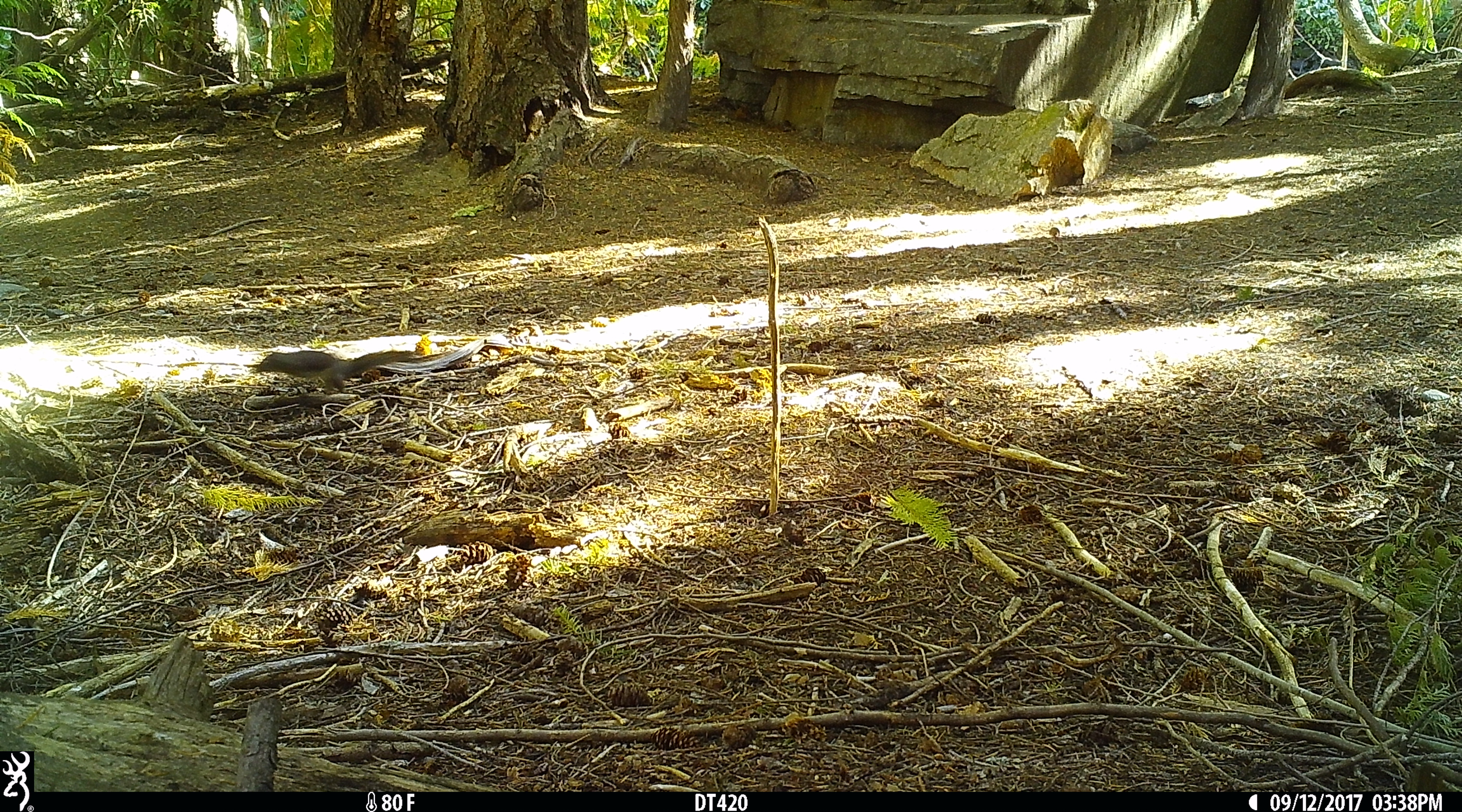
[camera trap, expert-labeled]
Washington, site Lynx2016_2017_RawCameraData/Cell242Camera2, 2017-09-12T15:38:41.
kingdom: Animalia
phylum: Chordata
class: Mammalia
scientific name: Mammalia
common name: small mammal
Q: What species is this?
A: Small mammal (Mammalia).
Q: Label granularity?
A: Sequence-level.